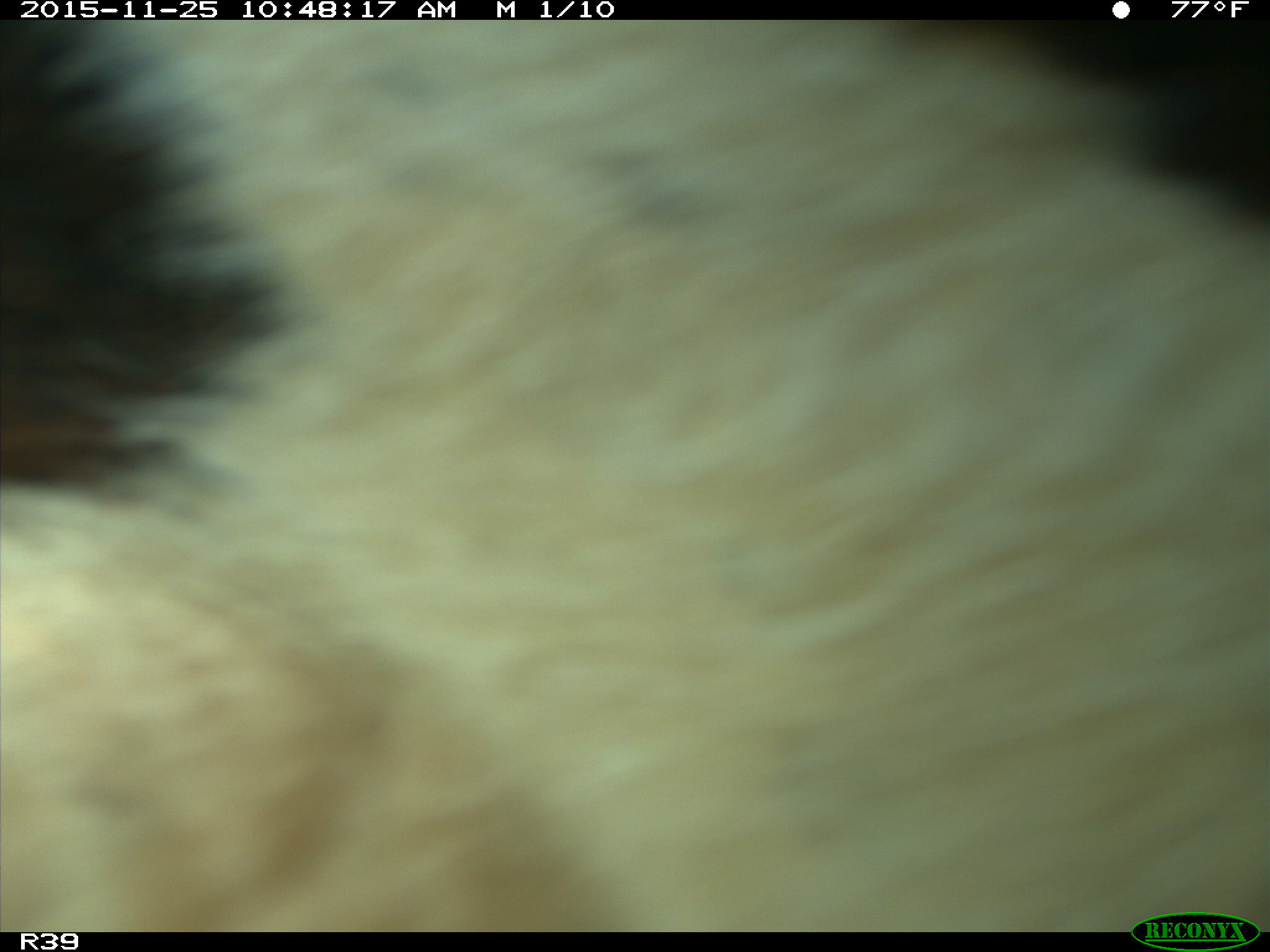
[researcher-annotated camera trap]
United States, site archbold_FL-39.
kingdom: Animalia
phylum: Chordata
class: Mammalia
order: Artiodactyla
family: Bovidae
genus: Bos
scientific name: Bos taurus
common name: domestic cow